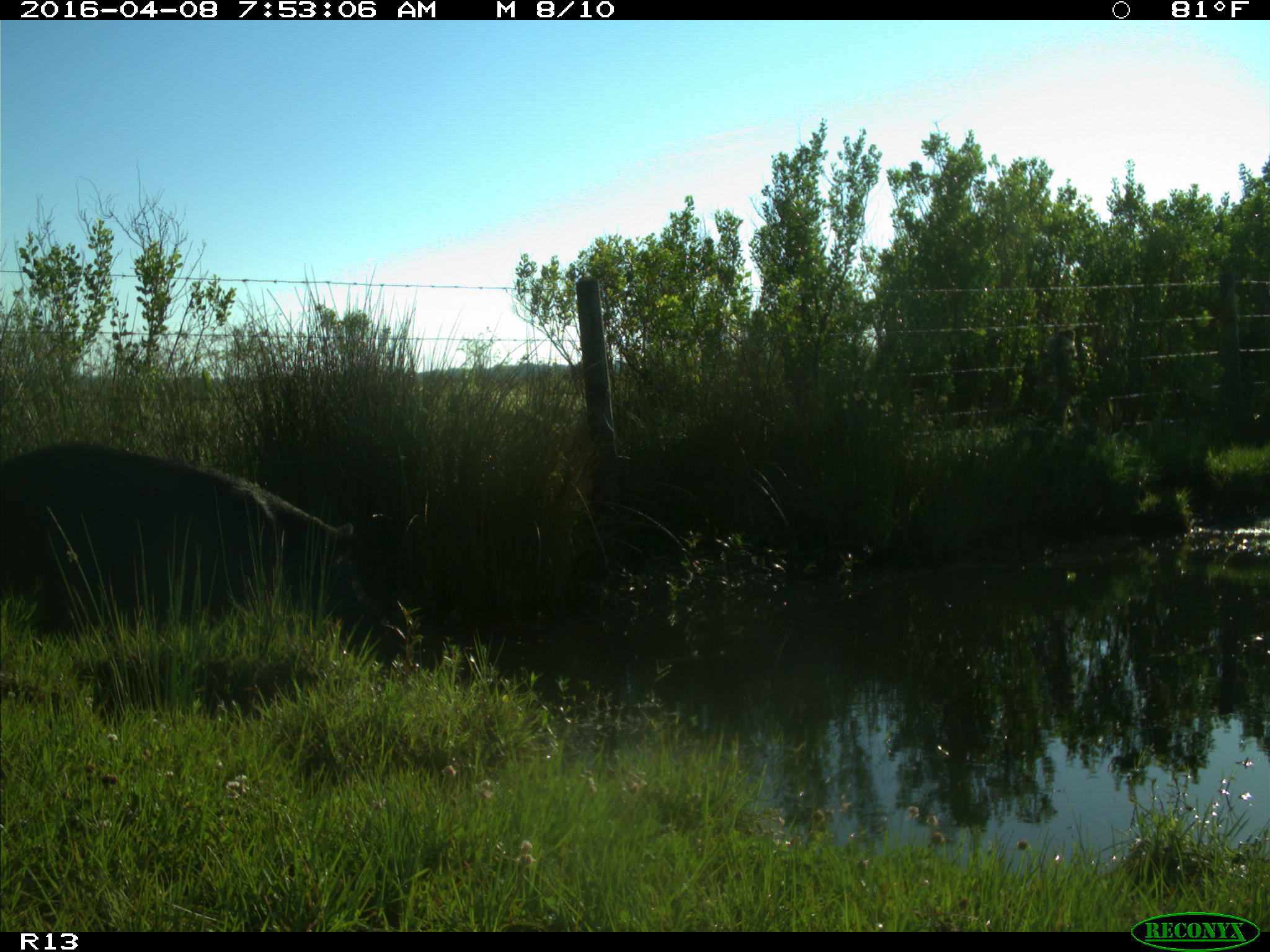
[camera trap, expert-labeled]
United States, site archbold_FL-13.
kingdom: Animalia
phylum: Chordata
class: Mammalia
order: Artiodactyla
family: Suidae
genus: Sus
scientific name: Sus scrofa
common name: wild boar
Sus scrofa (wild boar).